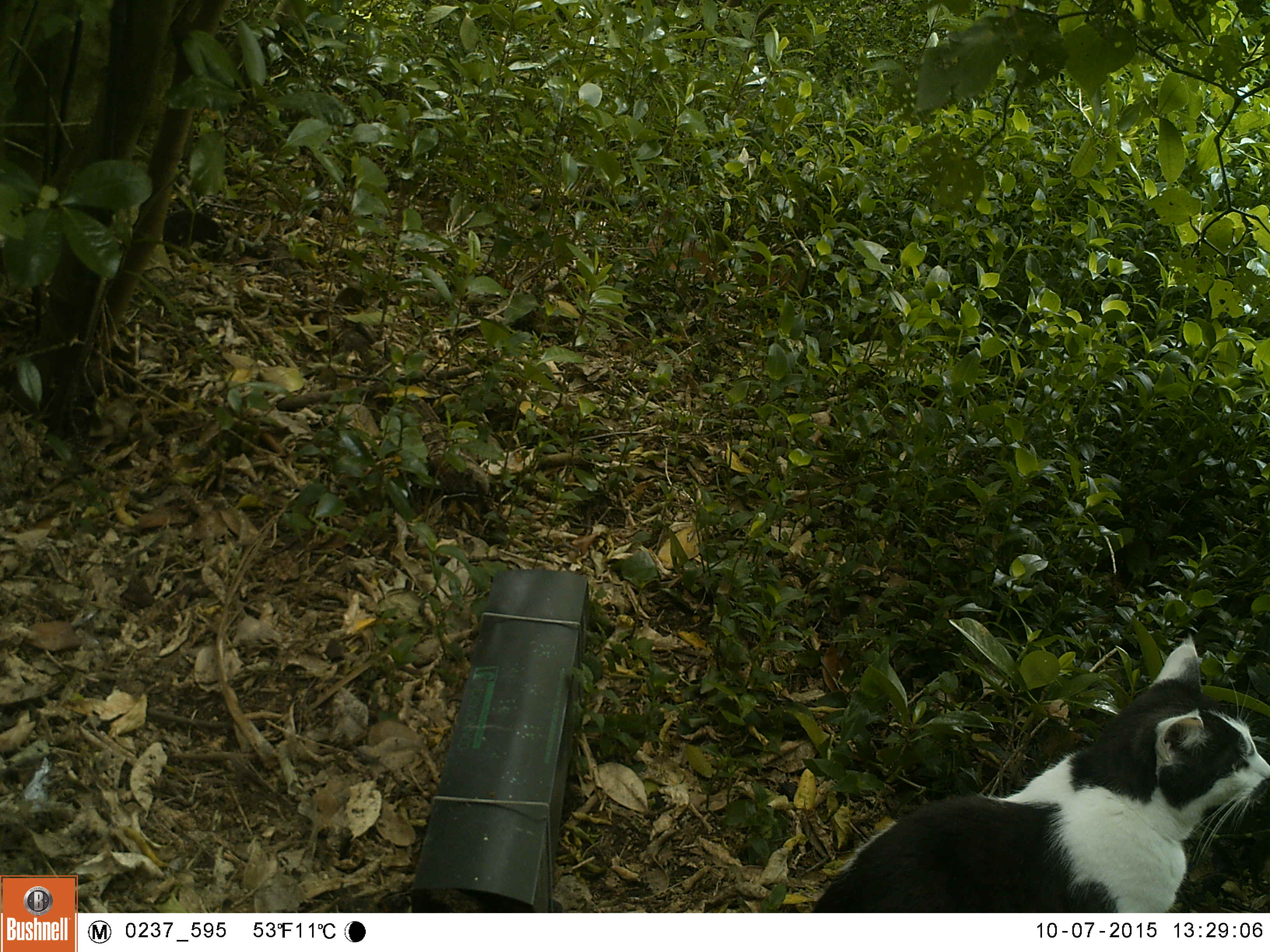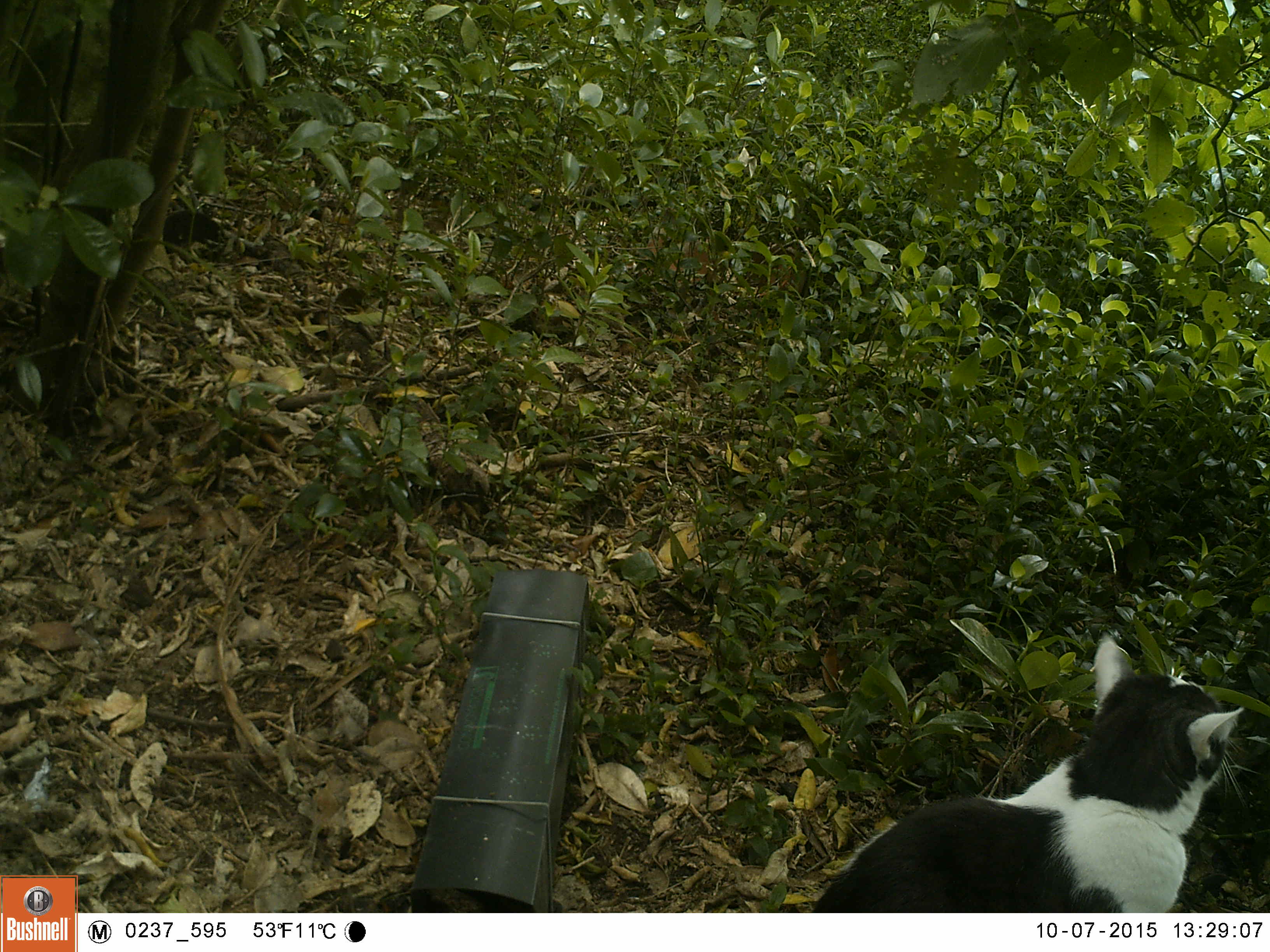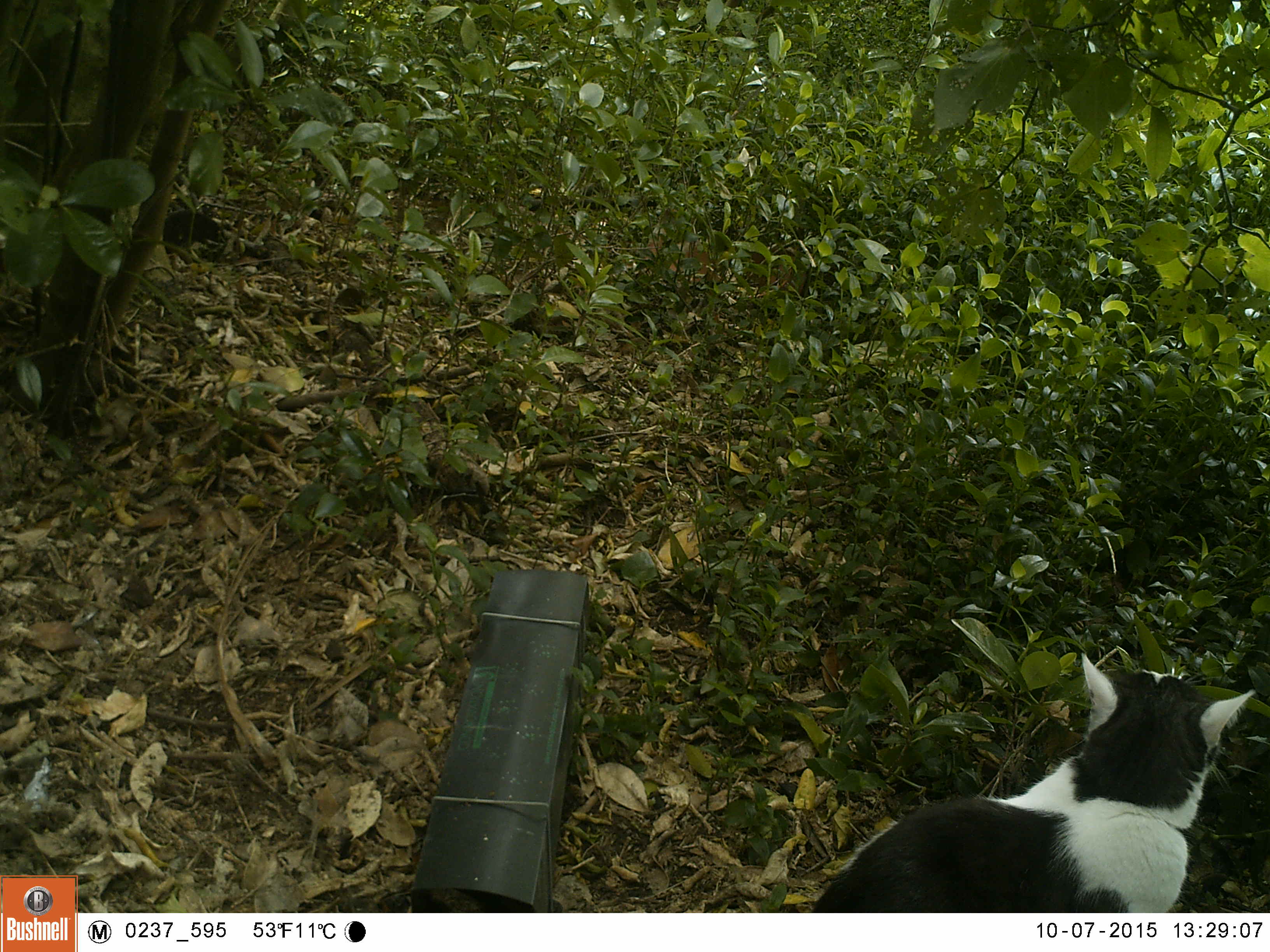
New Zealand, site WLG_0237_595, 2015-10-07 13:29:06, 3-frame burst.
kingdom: Animalia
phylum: Chordata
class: Mammalia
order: Carnivora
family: Felidae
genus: Felis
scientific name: Felis catus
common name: domestic cat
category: cat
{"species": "cat (domestic cat) (Felis catus)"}